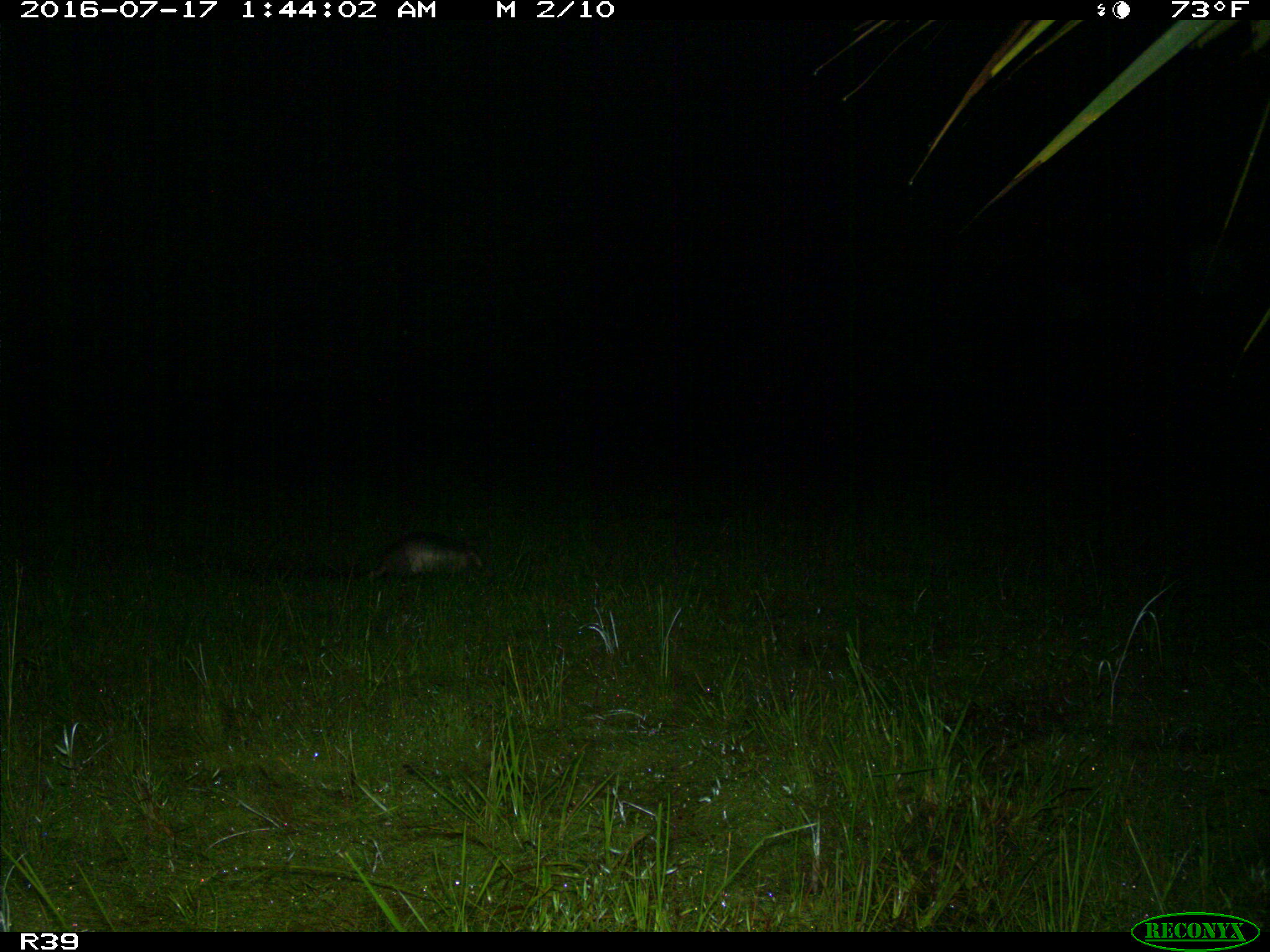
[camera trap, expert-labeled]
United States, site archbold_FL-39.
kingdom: Animalia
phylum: Chordata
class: Mammalia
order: Cingulata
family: Dasypodidae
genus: Dasypus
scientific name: Dasypus novemcinctus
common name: nine-banded armadillo